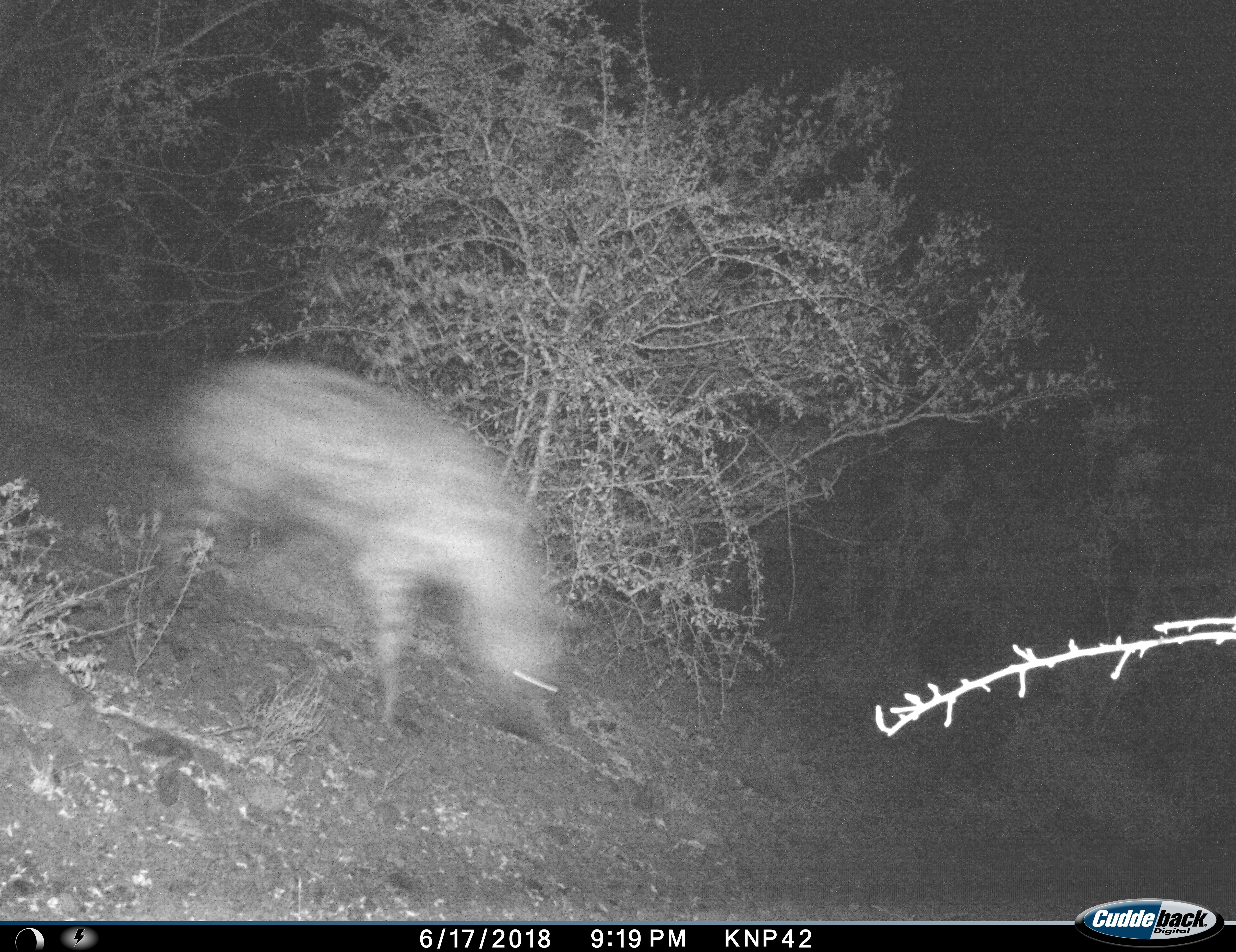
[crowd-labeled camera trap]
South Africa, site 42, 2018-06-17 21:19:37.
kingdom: Animalia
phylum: Chordata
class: Mammalia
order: Carnivora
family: Hyaenidae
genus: Crocuta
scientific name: Crocuta crocuta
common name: spotted hyena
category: hyenaspotted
Hyenaspotted (spotted hyena) (Crocuta crocuta), count 1. Behavior (volunteer vote fractions): standing 0%, resting 0%, moving 100%, interacting 0%. Young present (vote fraction): 0%. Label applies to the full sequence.